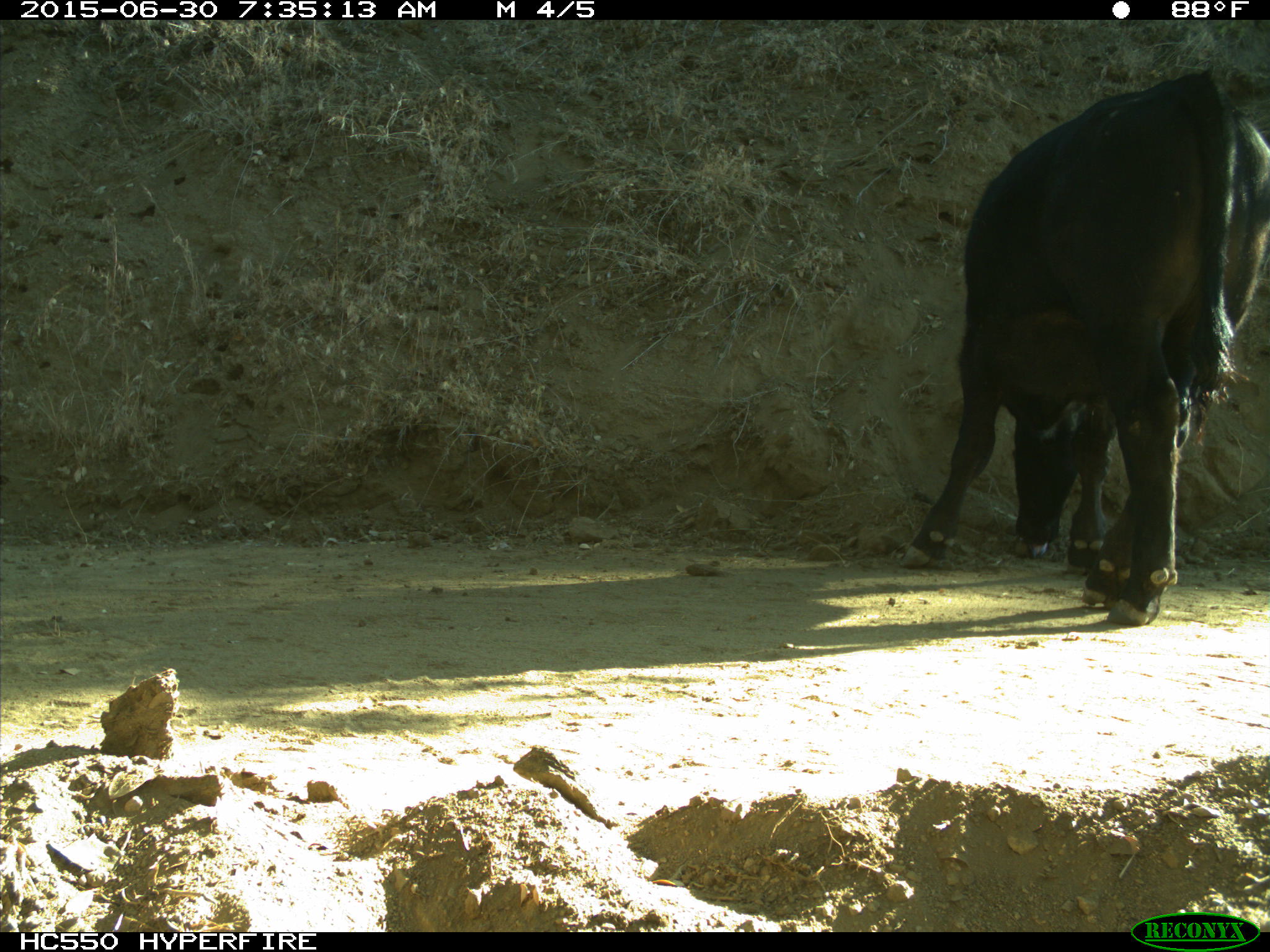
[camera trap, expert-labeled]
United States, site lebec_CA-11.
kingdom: Animalia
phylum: Chordata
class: Mammalia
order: Artiodactyla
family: Bovidae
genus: Bos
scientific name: Bos taurus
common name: domestic cow